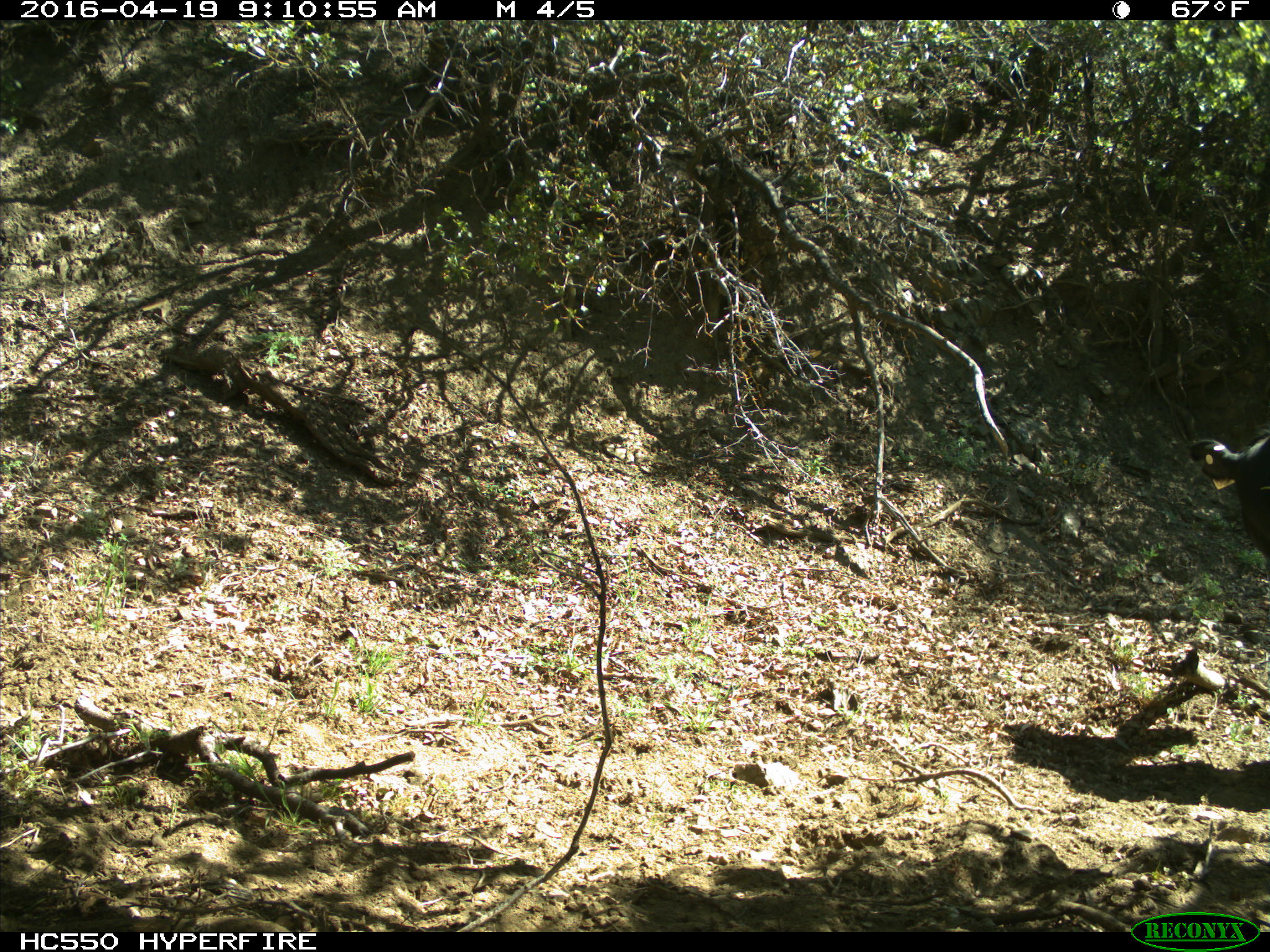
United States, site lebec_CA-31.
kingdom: Animalia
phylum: Chordata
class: Mammalia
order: Artiodactyla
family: Bovidae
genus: Bos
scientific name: Bos taurus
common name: domestic cow